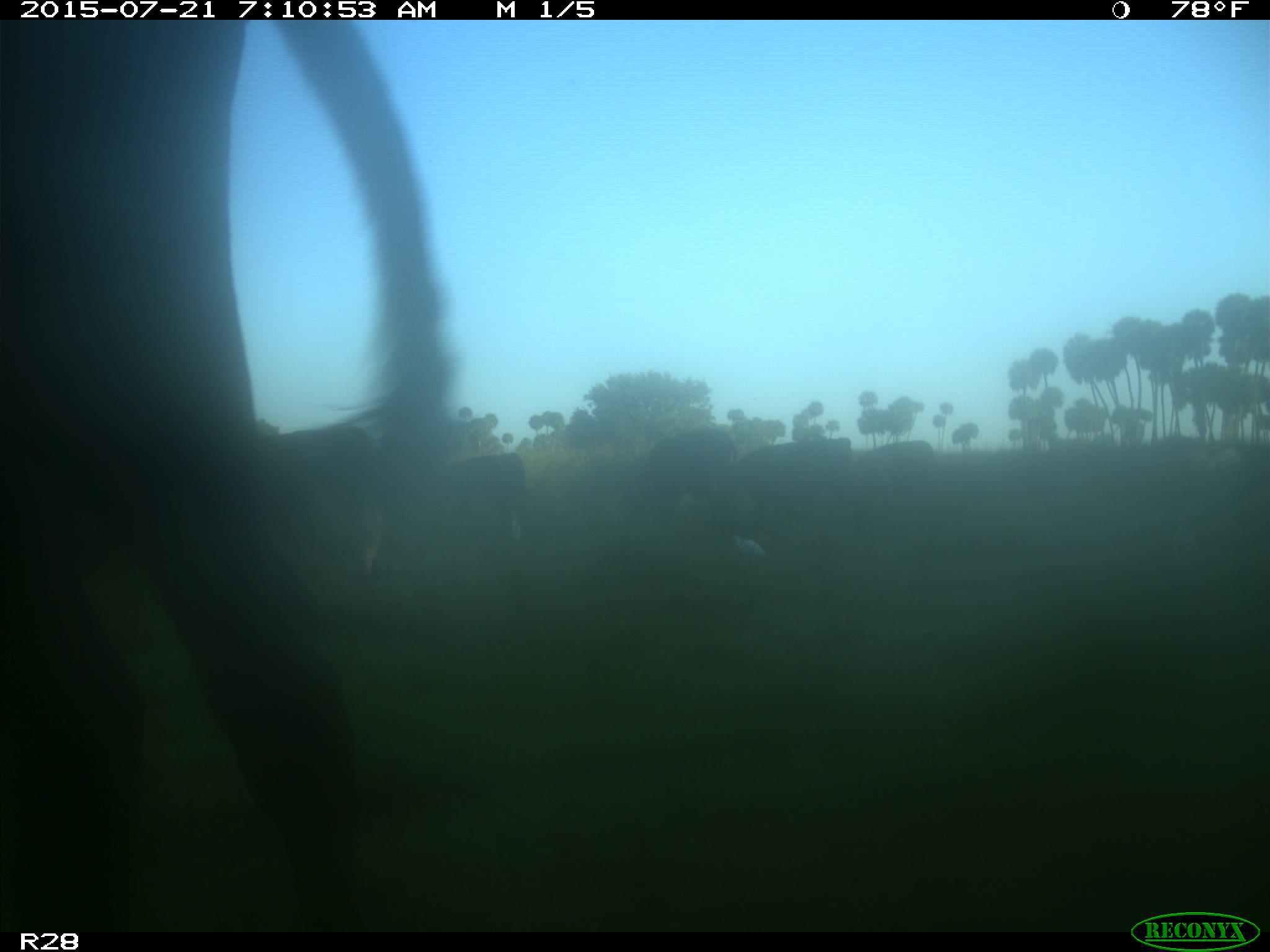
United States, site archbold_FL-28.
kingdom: Animalia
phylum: Chordata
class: Mammalia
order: Artiodactyla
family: Bovidae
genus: Bos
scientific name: Bos taurus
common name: domestic cow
Bos taurus (domestic cow).